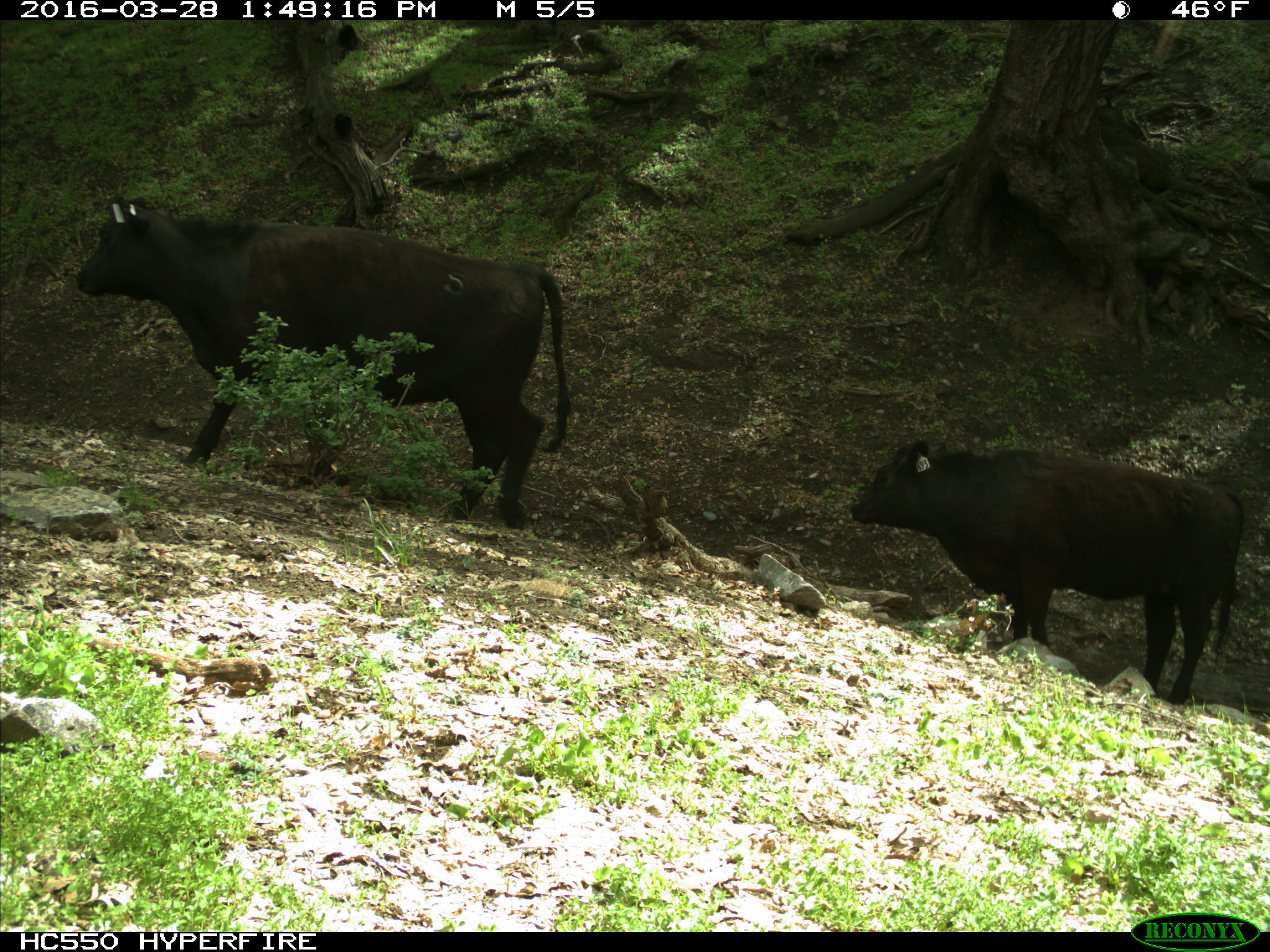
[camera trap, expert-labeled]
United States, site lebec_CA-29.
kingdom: Animalia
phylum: Chordata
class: Mammalia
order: Artiodactyla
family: Bovidae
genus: Bos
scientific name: Bos taurus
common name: domestic cow